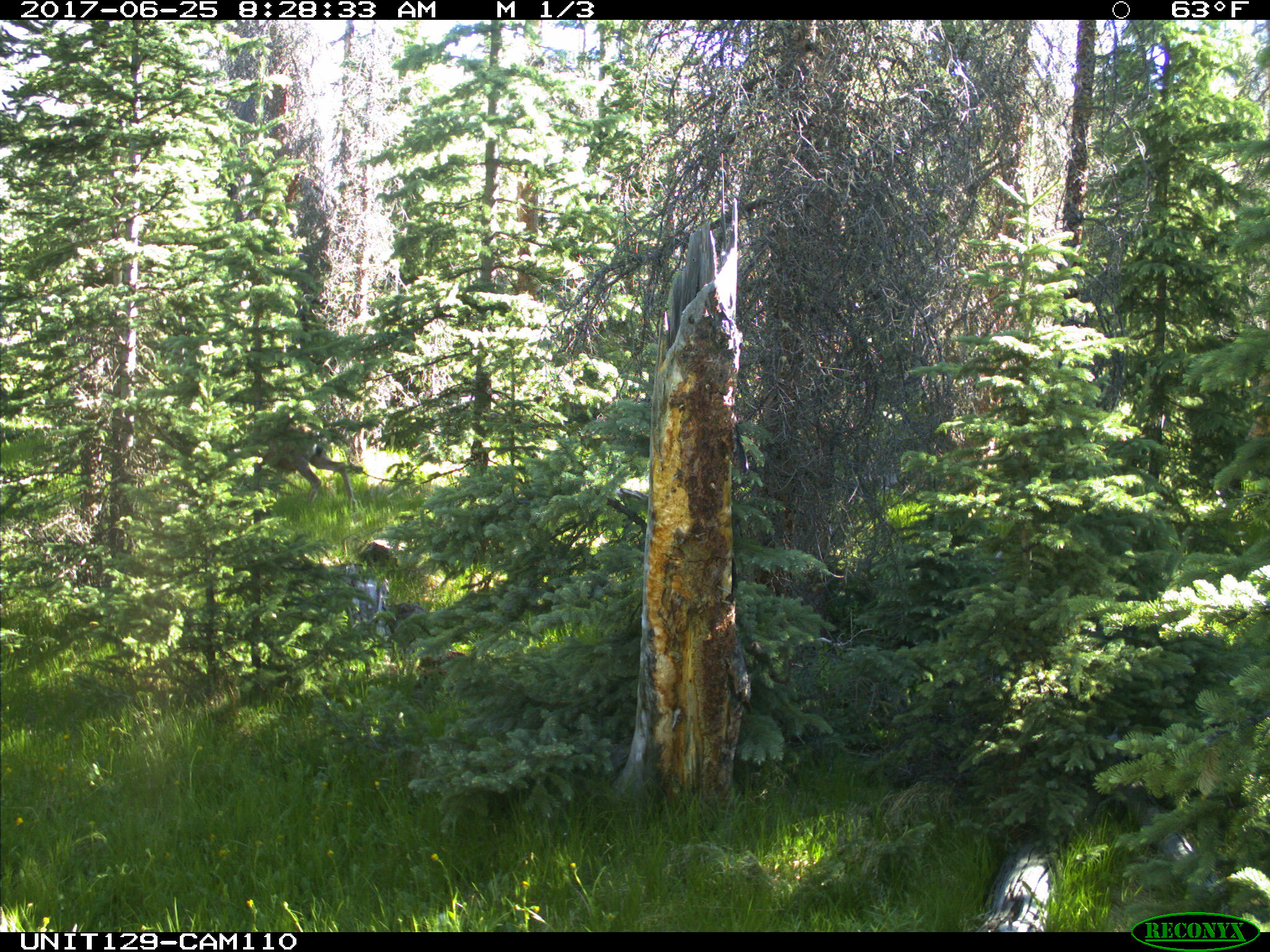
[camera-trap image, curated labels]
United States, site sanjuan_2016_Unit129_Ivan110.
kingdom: Animalia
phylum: Chordata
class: Mammalia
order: Artiodactyla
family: Cervidae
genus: Odocoileus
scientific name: Odocoileus hemionus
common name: mule deer